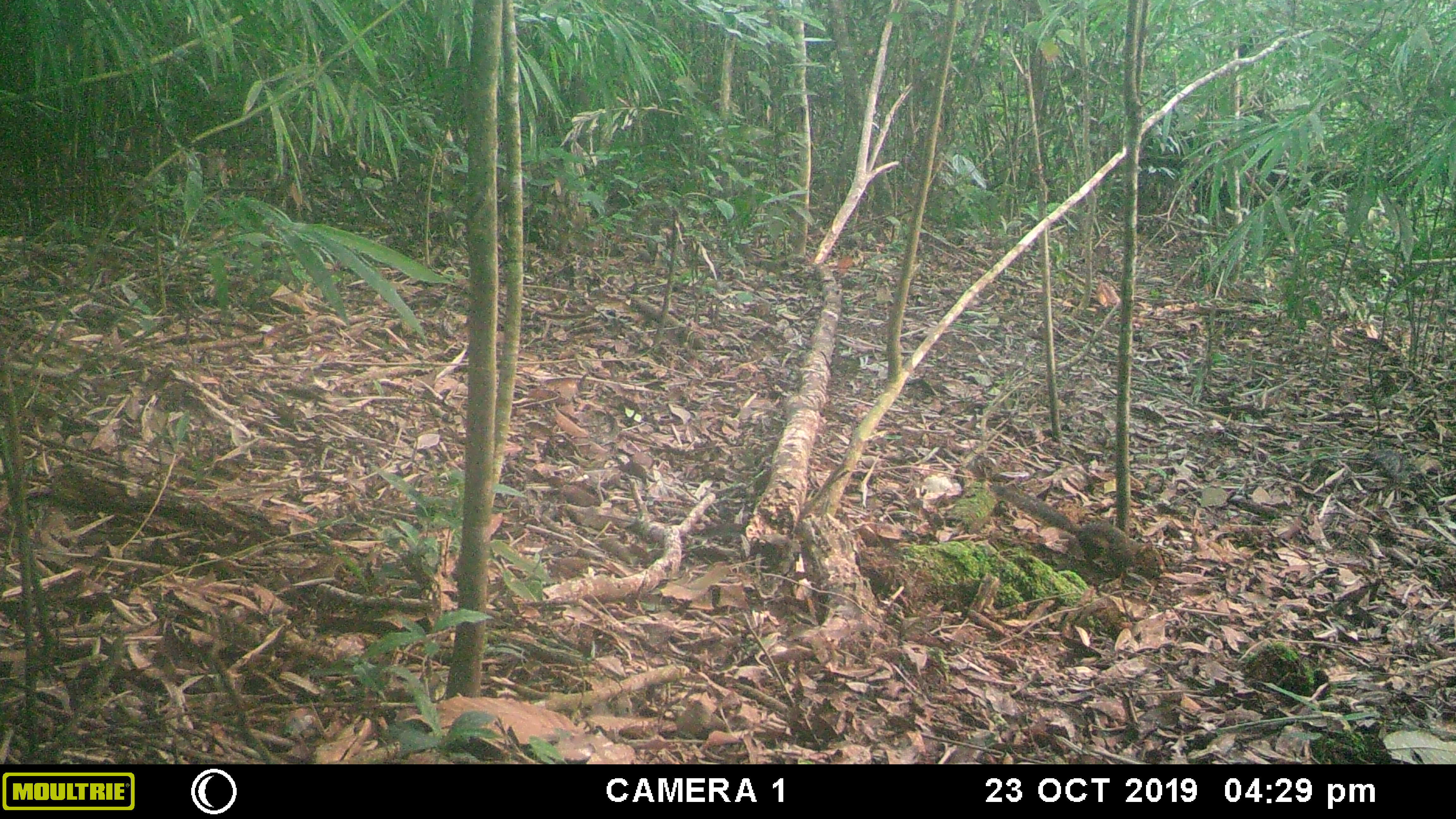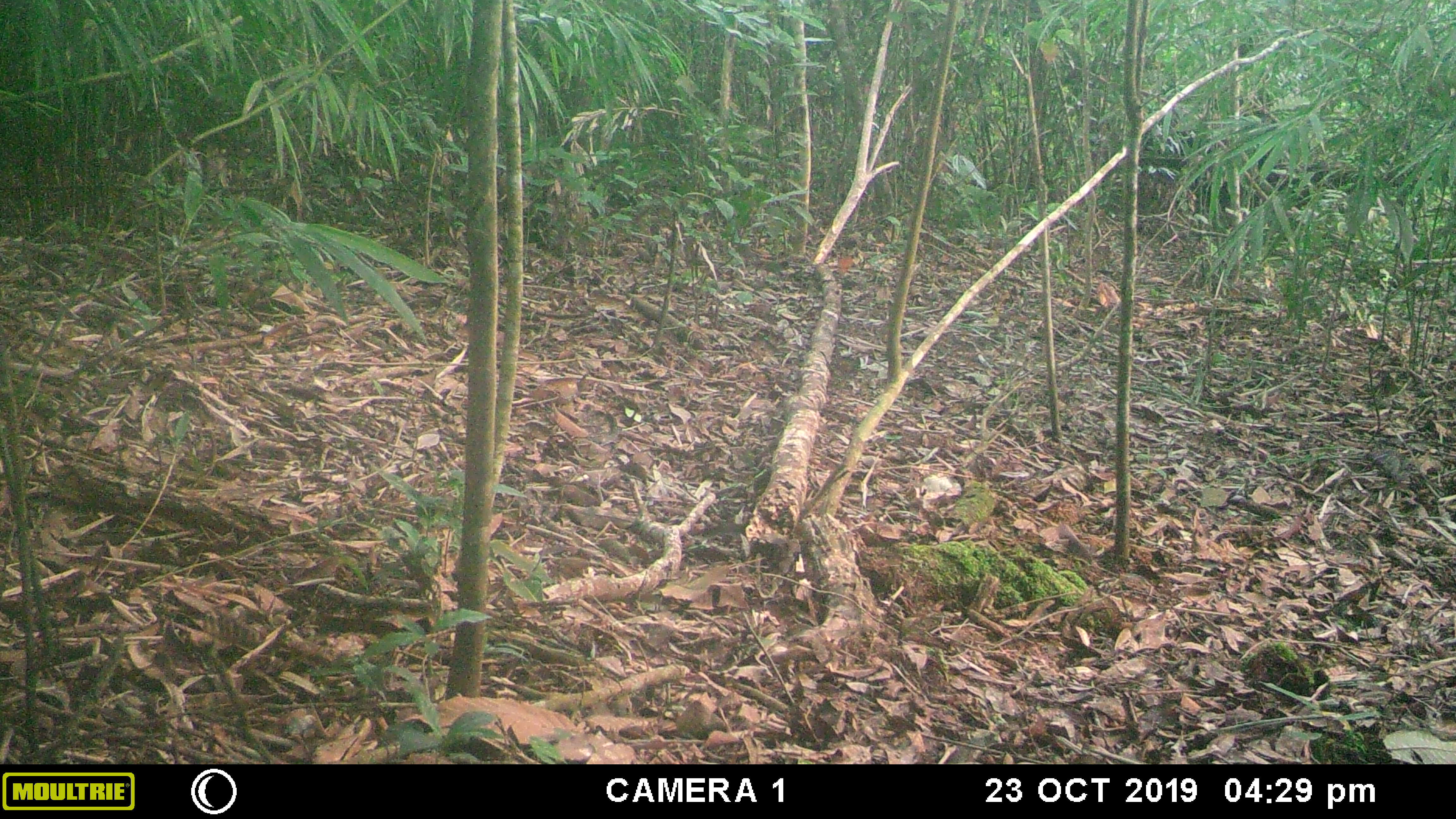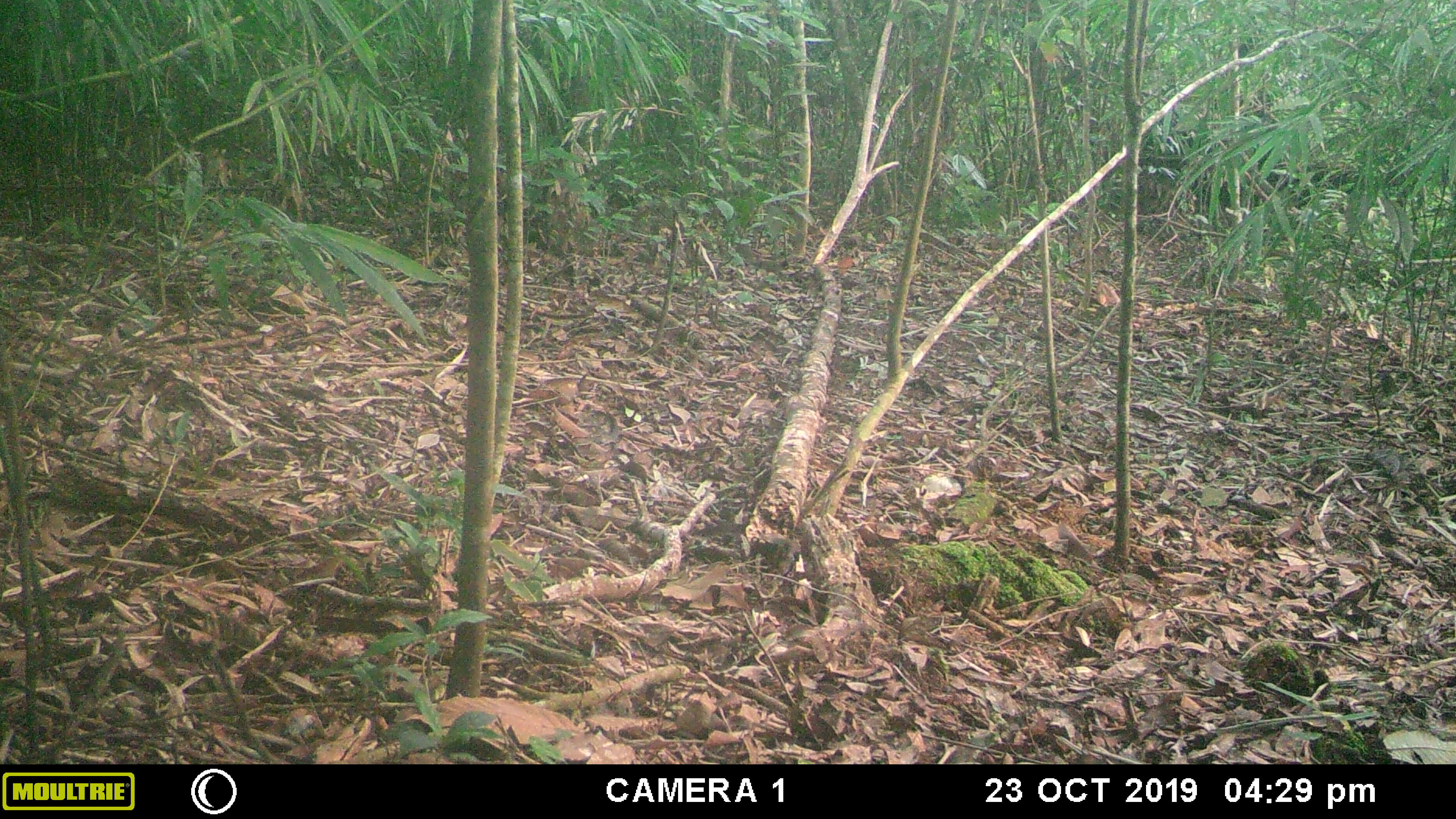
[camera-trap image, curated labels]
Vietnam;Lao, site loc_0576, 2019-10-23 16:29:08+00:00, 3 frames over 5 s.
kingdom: Animalia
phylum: Chordata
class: Mammalia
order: Rodentia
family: Sciuridae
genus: Dremomys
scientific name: Dremomys rufigenis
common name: red-cheeked squirrel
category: red cheeked squirrel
Red cheeked squirrel (red-cheeked squirrel) (Dremomys rufigenis). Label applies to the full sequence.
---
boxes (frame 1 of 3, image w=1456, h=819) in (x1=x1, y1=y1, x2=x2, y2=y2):
red cheeked squirrel: (x1=989, y1=485, x2=1163, y2=577)